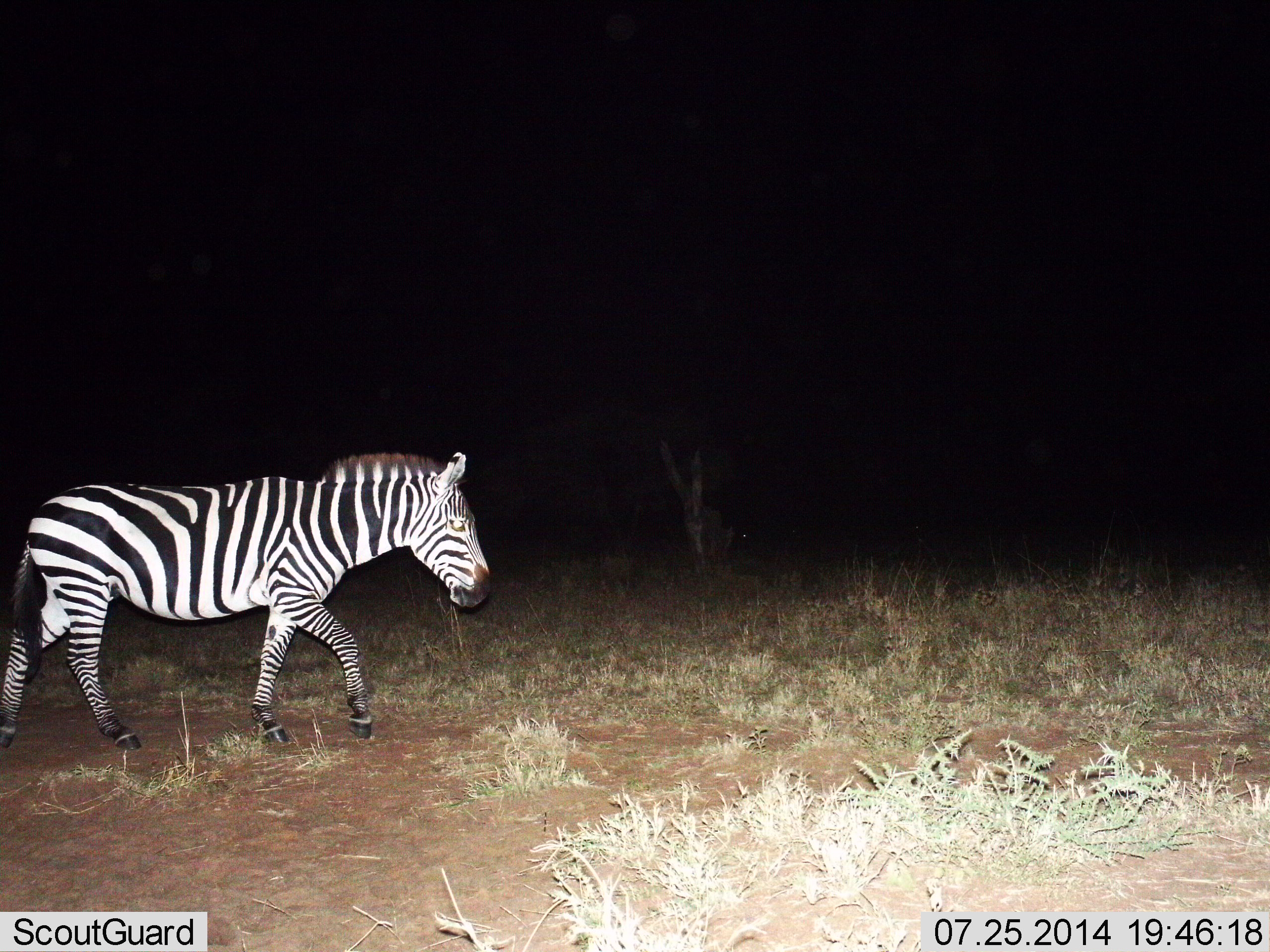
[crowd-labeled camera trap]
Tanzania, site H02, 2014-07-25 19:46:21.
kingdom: Animalia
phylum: Chordata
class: Mammalia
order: Perissodactyla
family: Equidae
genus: Equus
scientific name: Equus quagga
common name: plains zebra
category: zebra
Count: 1.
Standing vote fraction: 0%.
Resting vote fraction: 0%.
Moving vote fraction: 100%.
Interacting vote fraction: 0%.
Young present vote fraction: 0%.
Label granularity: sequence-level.